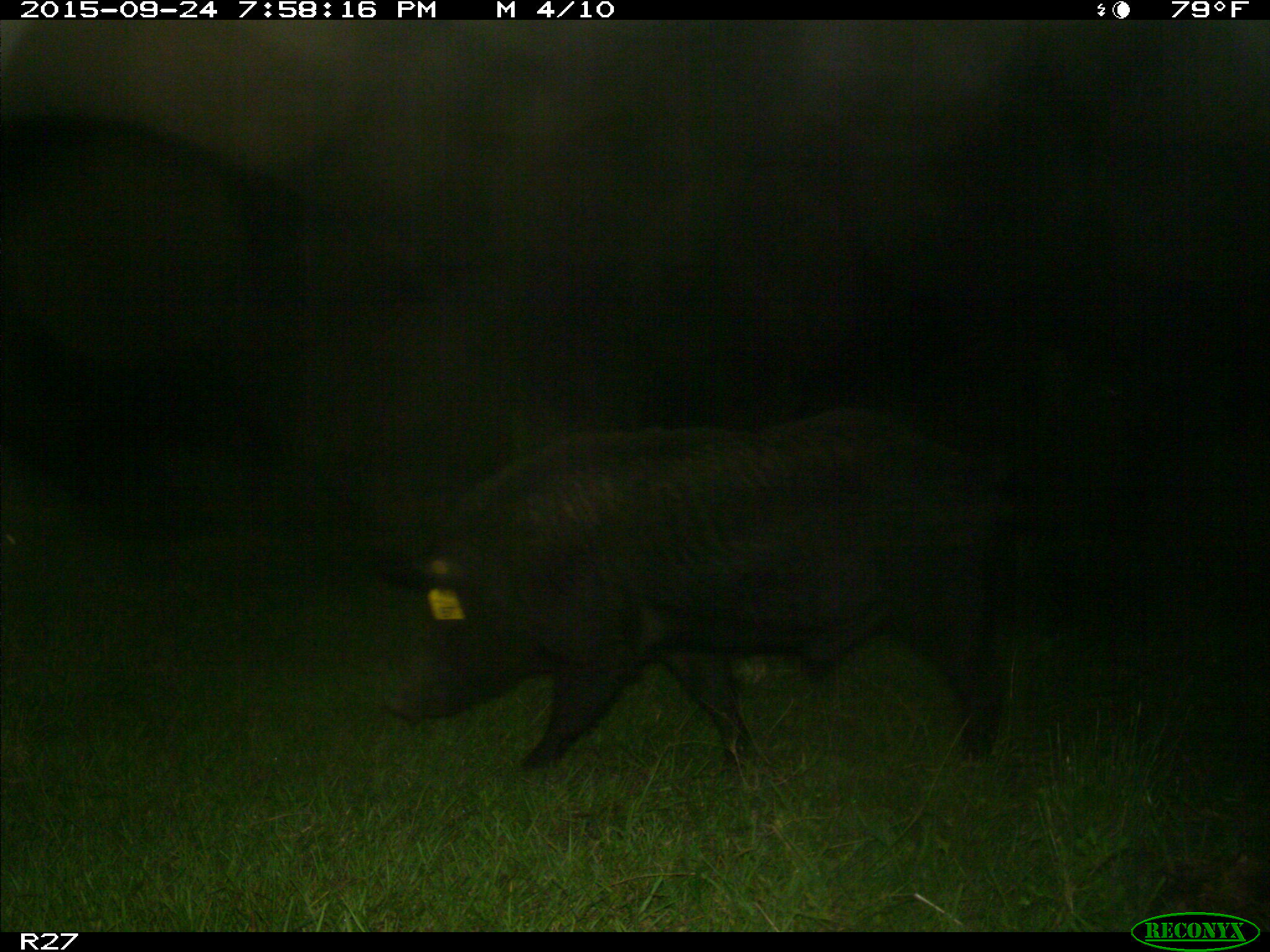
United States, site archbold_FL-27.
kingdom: Animalia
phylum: Chordata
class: Mammalia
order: Artiodactyla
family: Suidae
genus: Sus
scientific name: Sus scrofa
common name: wild boar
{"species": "Sus scrofa (wild boar)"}